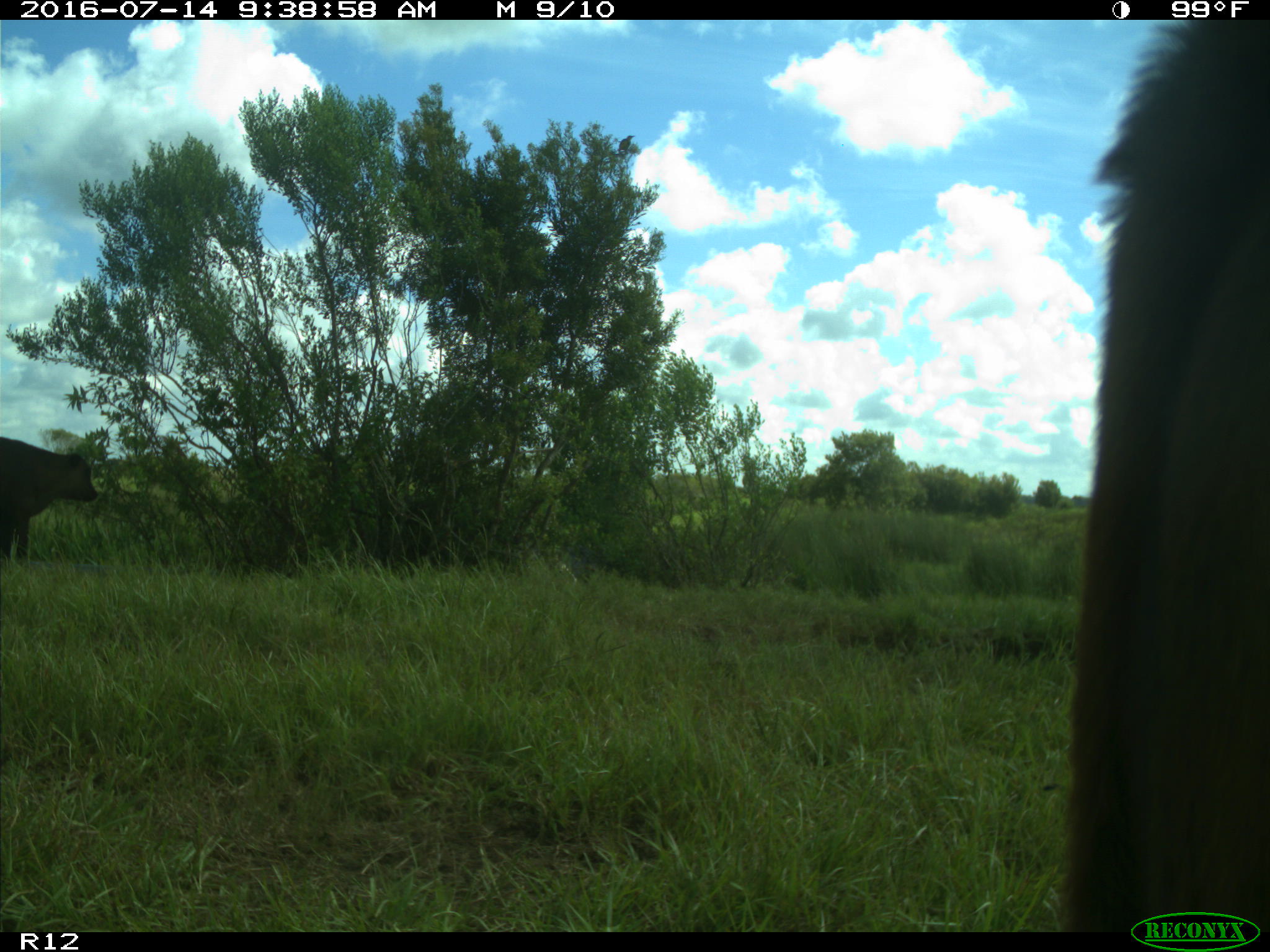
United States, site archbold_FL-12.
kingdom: Animalia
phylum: Chordata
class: Mammalia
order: Artiodactyla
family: Bovidae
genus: Bos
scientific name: Bos taurus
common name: domestic cow